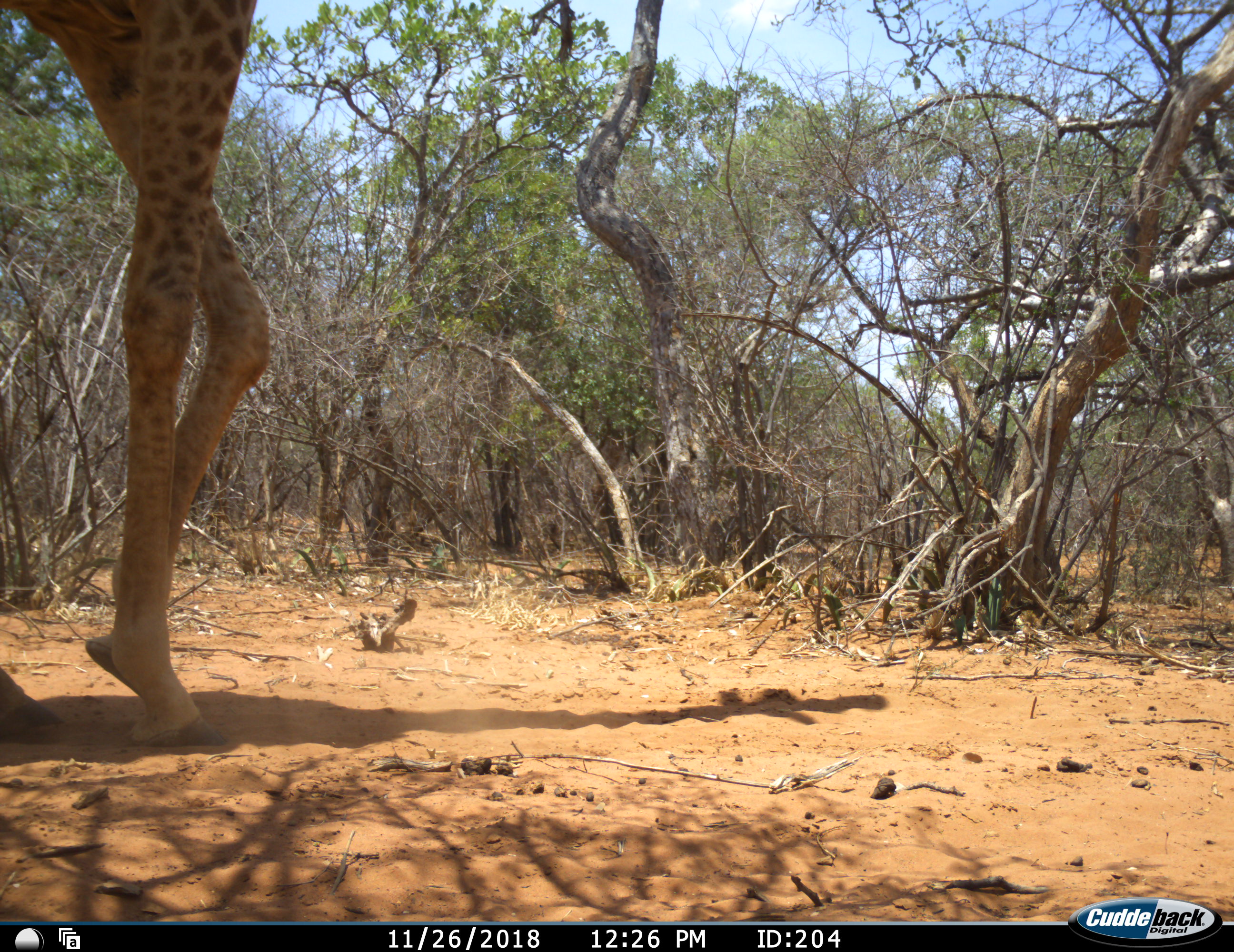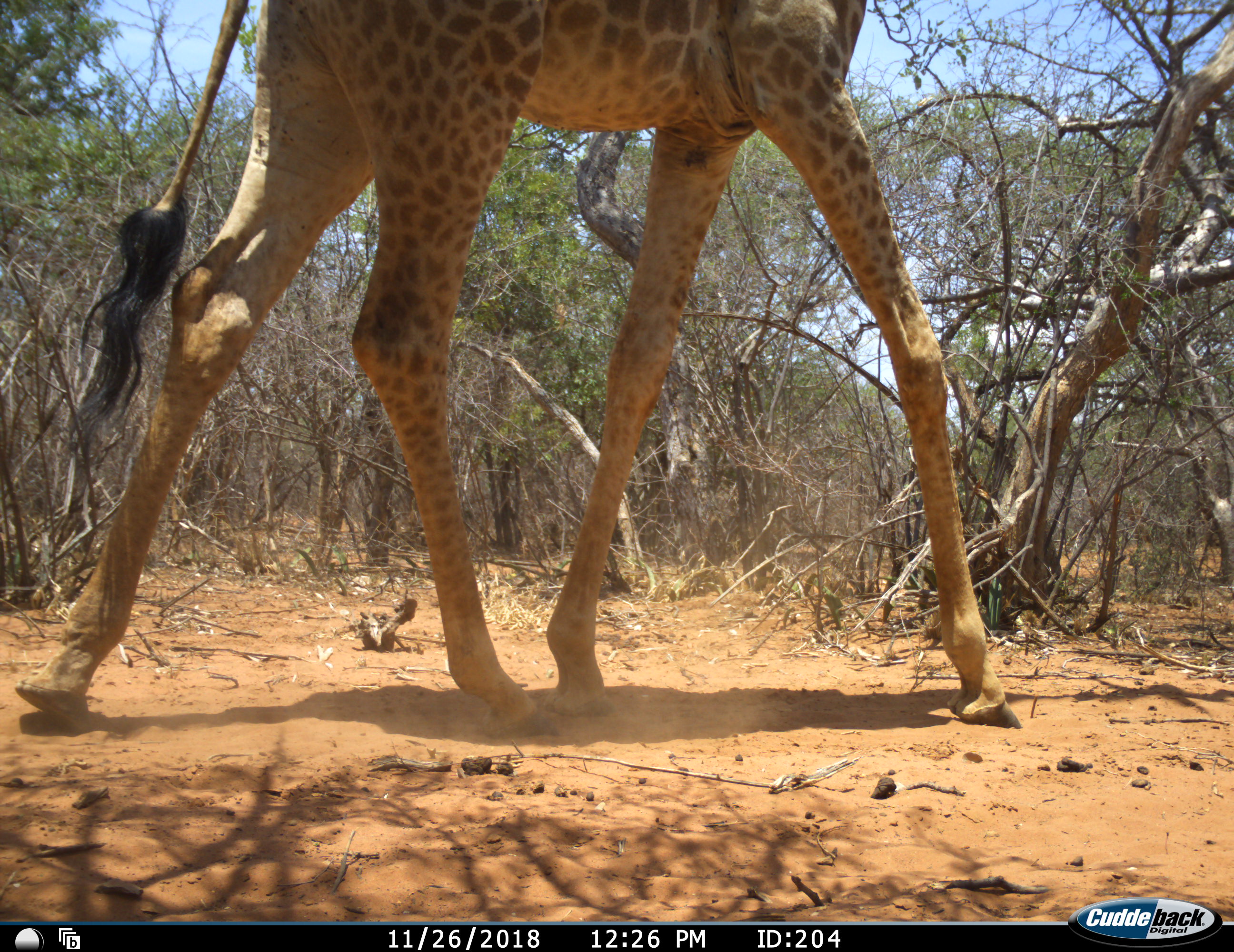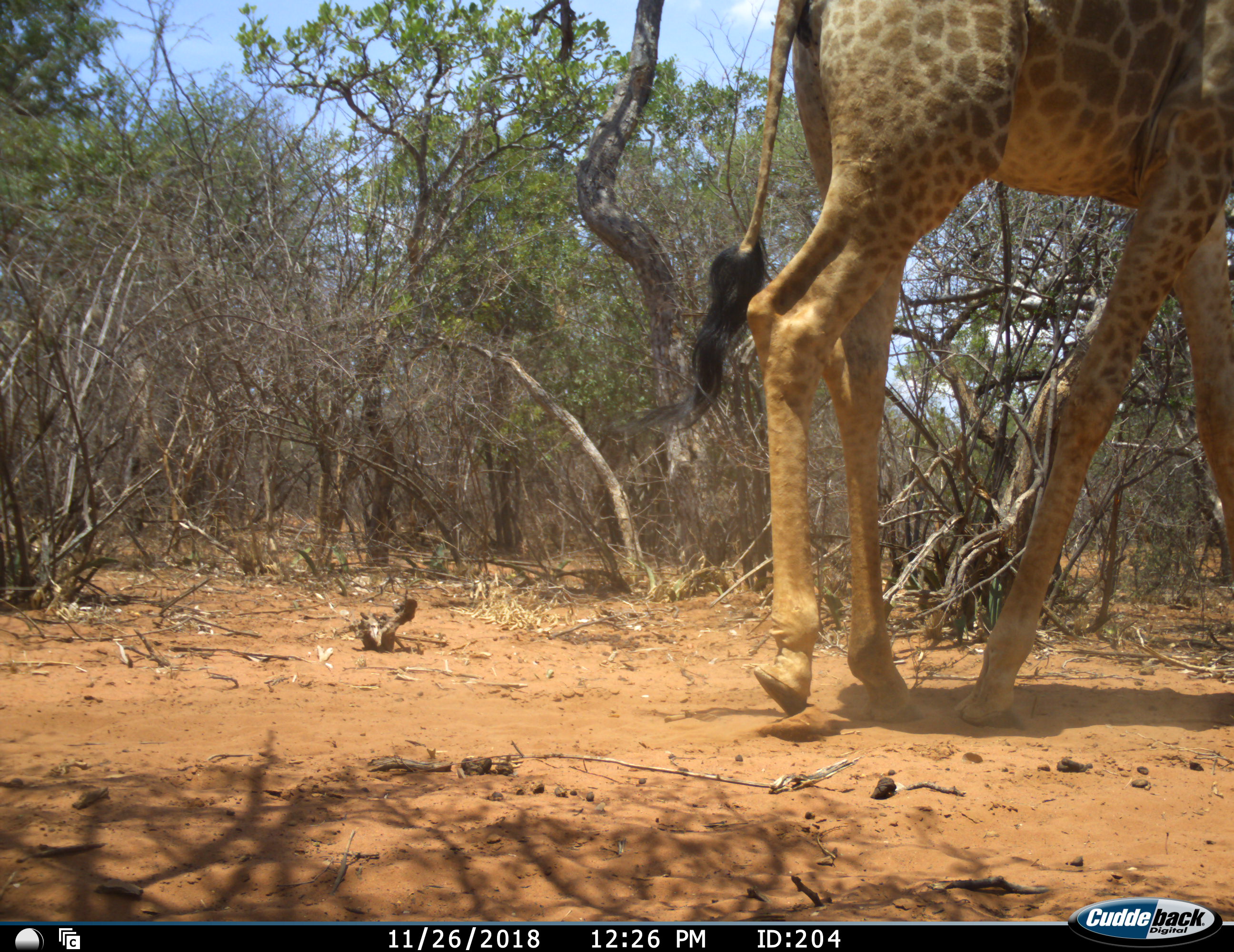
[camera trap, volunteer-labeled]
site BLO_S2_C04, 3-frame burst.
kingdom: Animalia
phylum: Chordata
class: Mammalia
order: Artiodactyla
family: Giraffidae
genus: Giraffa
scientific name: Giraffa camelopardalis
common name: giraffe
Giraffe (Giraffa camelopardalis), count 1. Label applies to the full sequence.